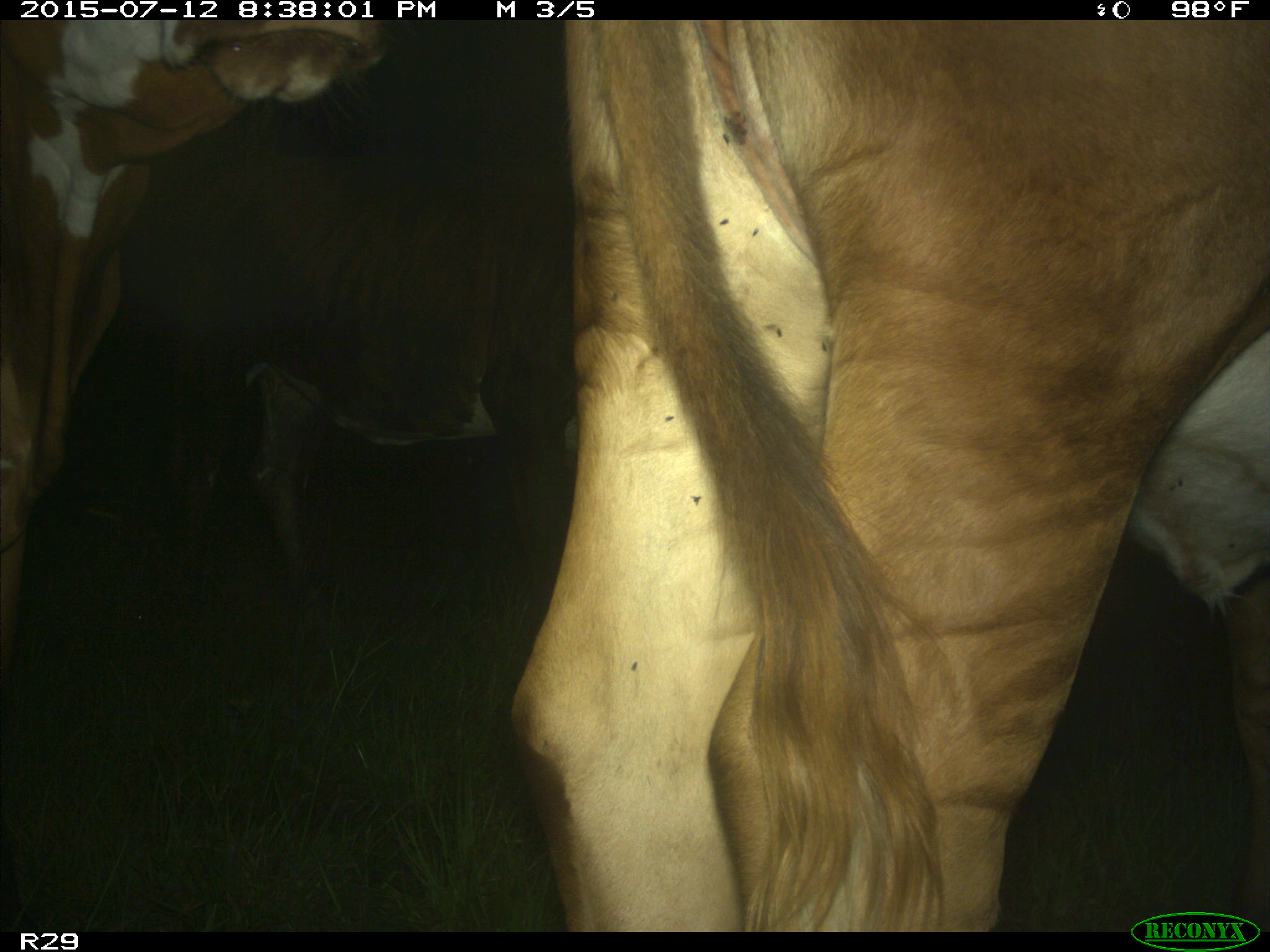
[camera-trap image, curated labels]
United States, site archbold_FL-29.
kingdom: Animalia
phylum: Chordata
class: Mammalia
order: Artiodactyla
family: Bovidae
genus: Bos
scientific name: Bos taurus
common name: domestic cow